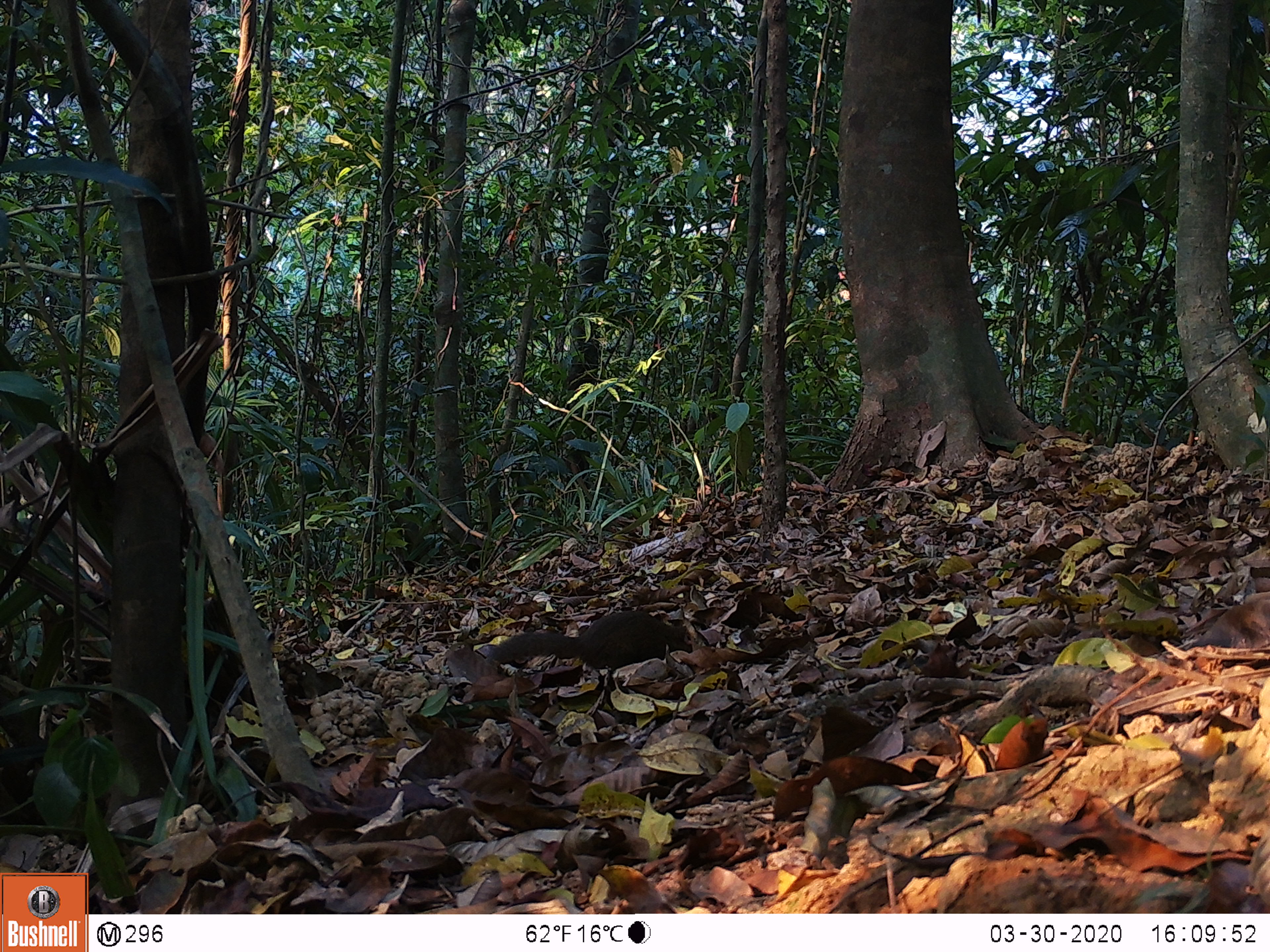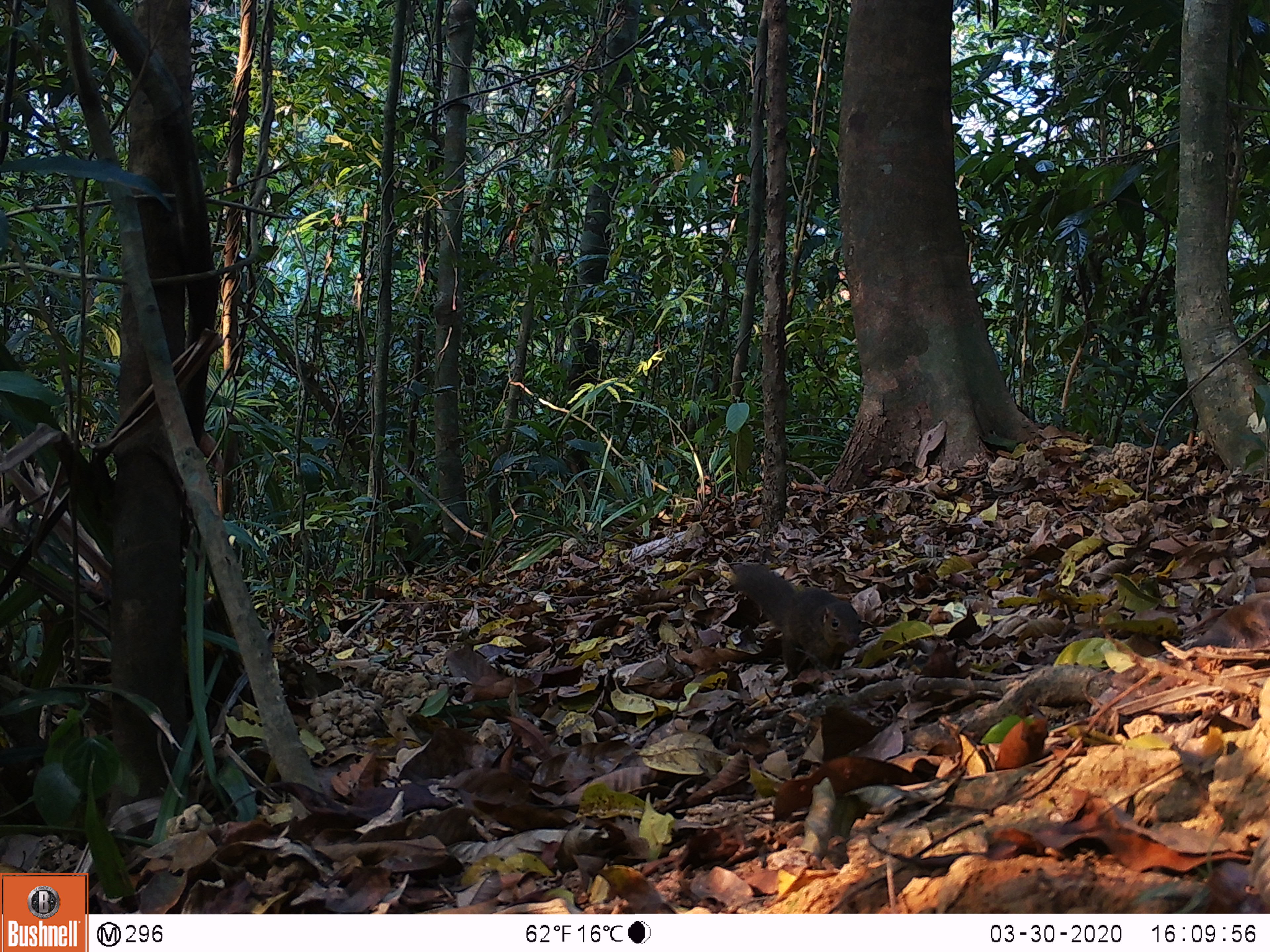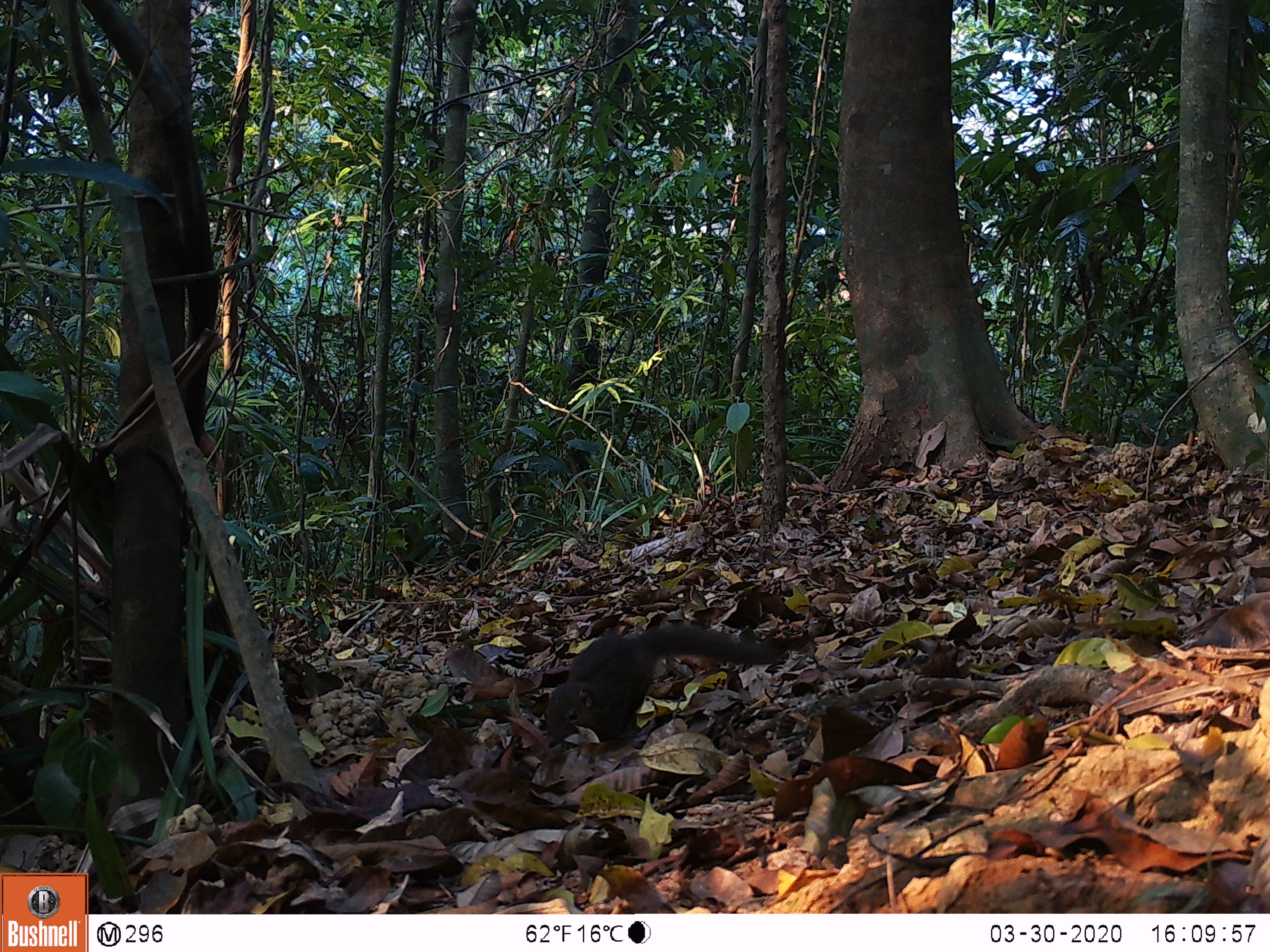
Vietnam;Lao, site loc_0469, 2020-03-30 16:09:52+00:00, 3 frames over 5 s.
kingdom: Animalia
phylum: Chordata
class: Mammalia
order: Scandentia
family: Tupaiidae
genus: Tupaia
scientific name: Tupaia belangeri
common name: northern treeshrew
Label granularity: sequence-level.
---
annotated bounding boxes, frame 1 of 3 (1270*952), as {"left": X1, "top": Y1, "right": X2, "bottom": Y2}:
northern treeshrew: {"left": 487, "top": 610, "right": 692, "bottom": 670}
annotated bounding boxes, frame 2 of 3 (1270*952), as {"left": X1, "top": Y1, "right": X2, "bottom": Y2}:
northern treeshrew: {"left": 735, "top": 566, "right": 860, "bottom": 679}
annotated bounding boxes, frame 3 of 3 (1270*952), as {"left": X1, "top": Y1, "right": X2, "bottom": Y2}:
northern treeshrew: {"left": 543, "top": 625, "right": 778, "bottom": 747}